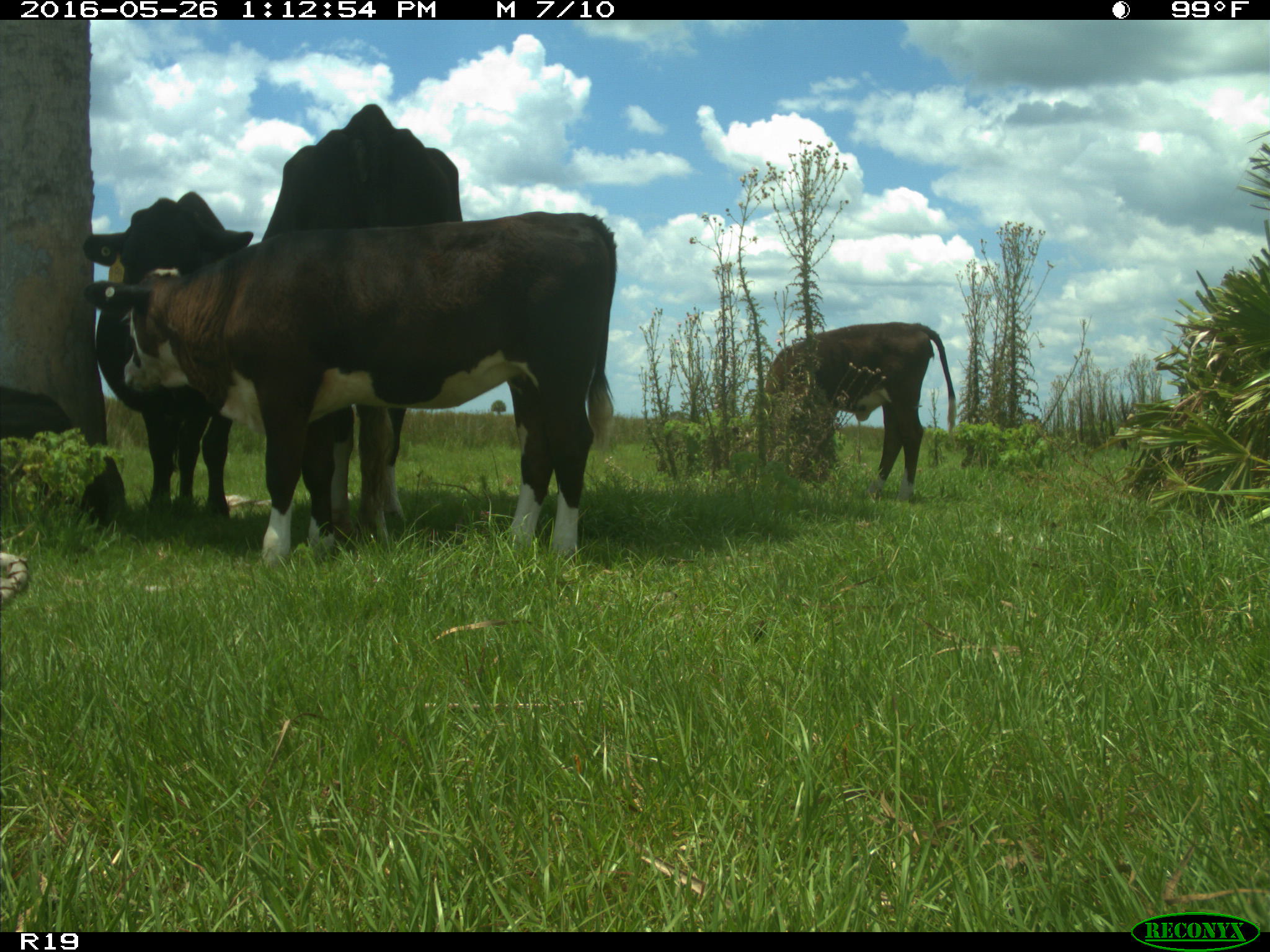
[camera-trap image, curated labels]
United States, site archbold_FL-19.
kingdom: Animalia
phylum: Chordata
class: Mammalia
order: Artiodactyla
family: Bovidae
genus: Bos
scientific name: Bos taurus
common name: domestic cow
Bos taurus (domestic cow).